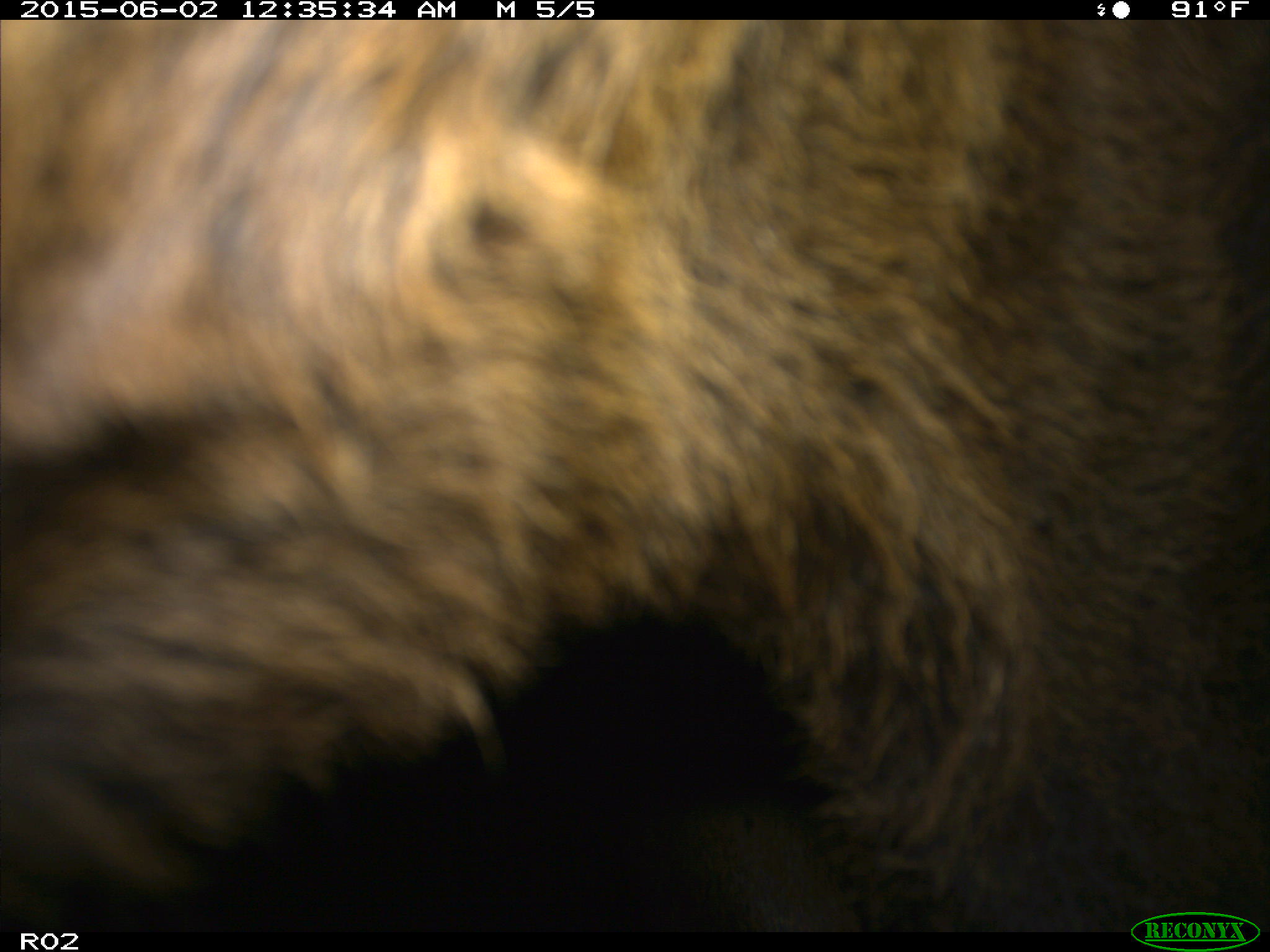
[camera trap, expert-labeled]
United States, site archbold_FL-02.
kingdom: Animalia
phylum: Chordata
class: Mammalia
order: Artiodactyla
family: Bovidae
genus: Bos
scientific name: Bos taurus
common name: domestic cow